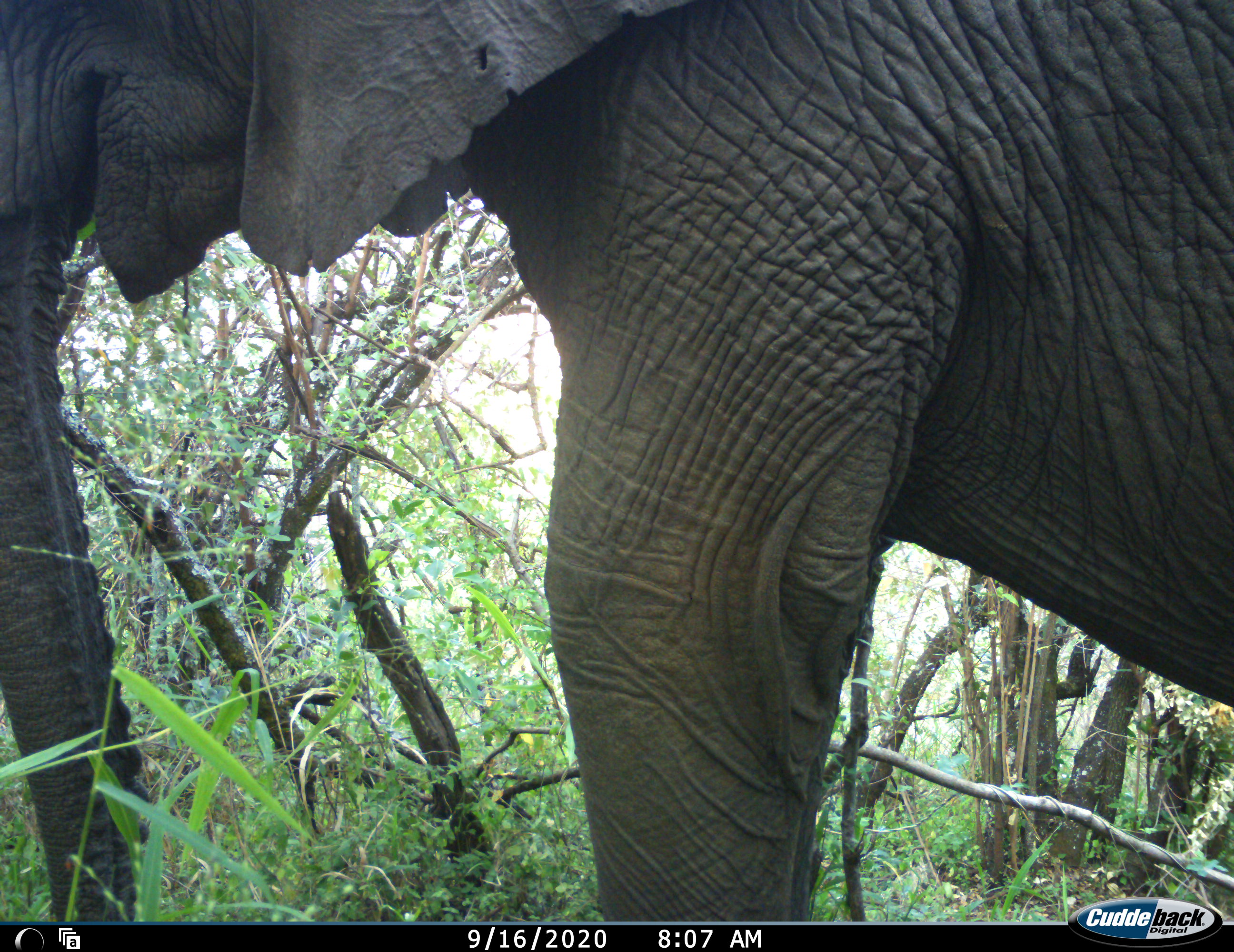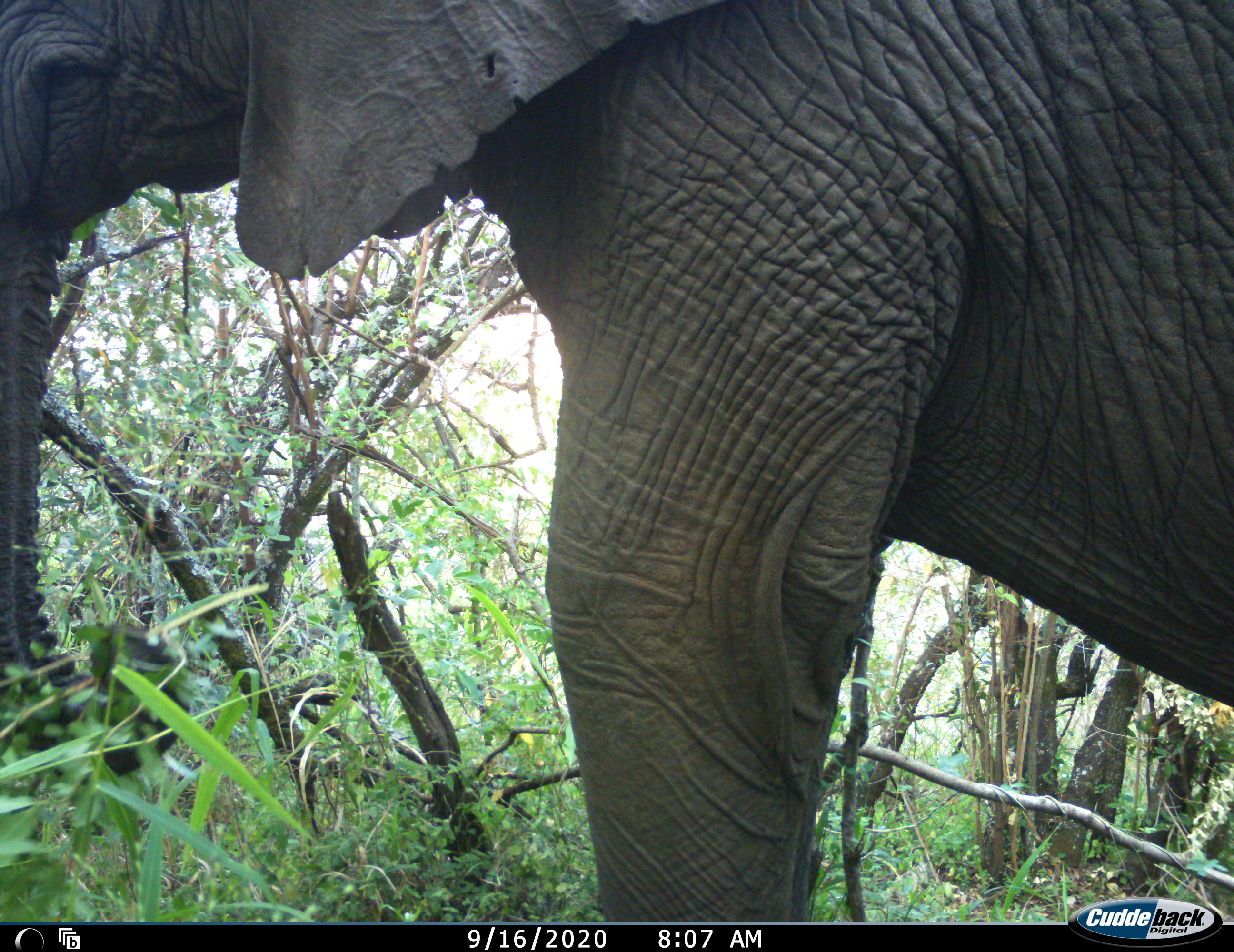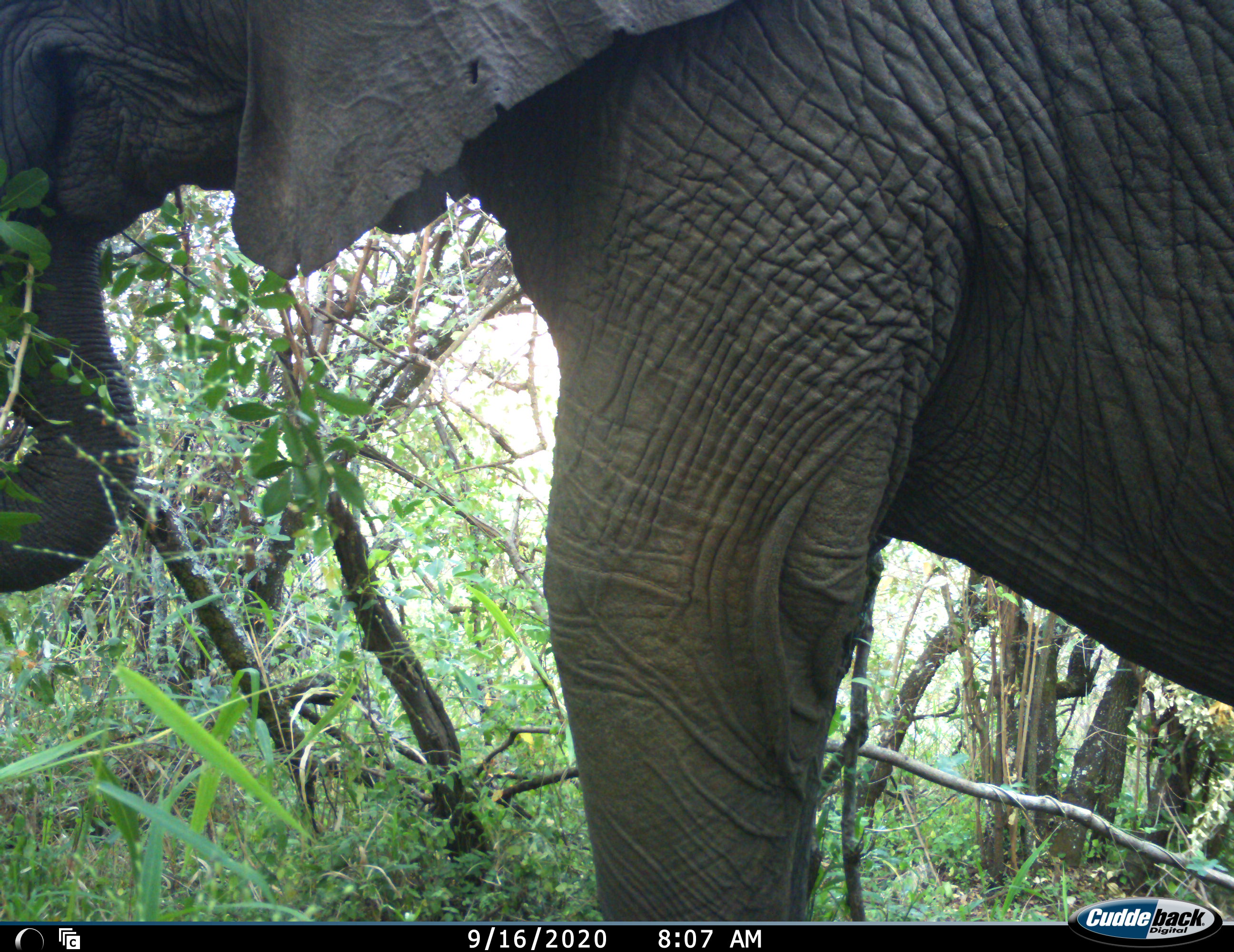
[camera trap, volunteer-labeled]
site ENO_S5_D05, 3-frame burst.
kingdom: Animalia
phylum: Chordata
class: Mammalia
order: Proboscidea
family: Elephantidae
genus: Loxodonta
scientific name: Loxodonta africana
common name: african bush elephant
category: elephant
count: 1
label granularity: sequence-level